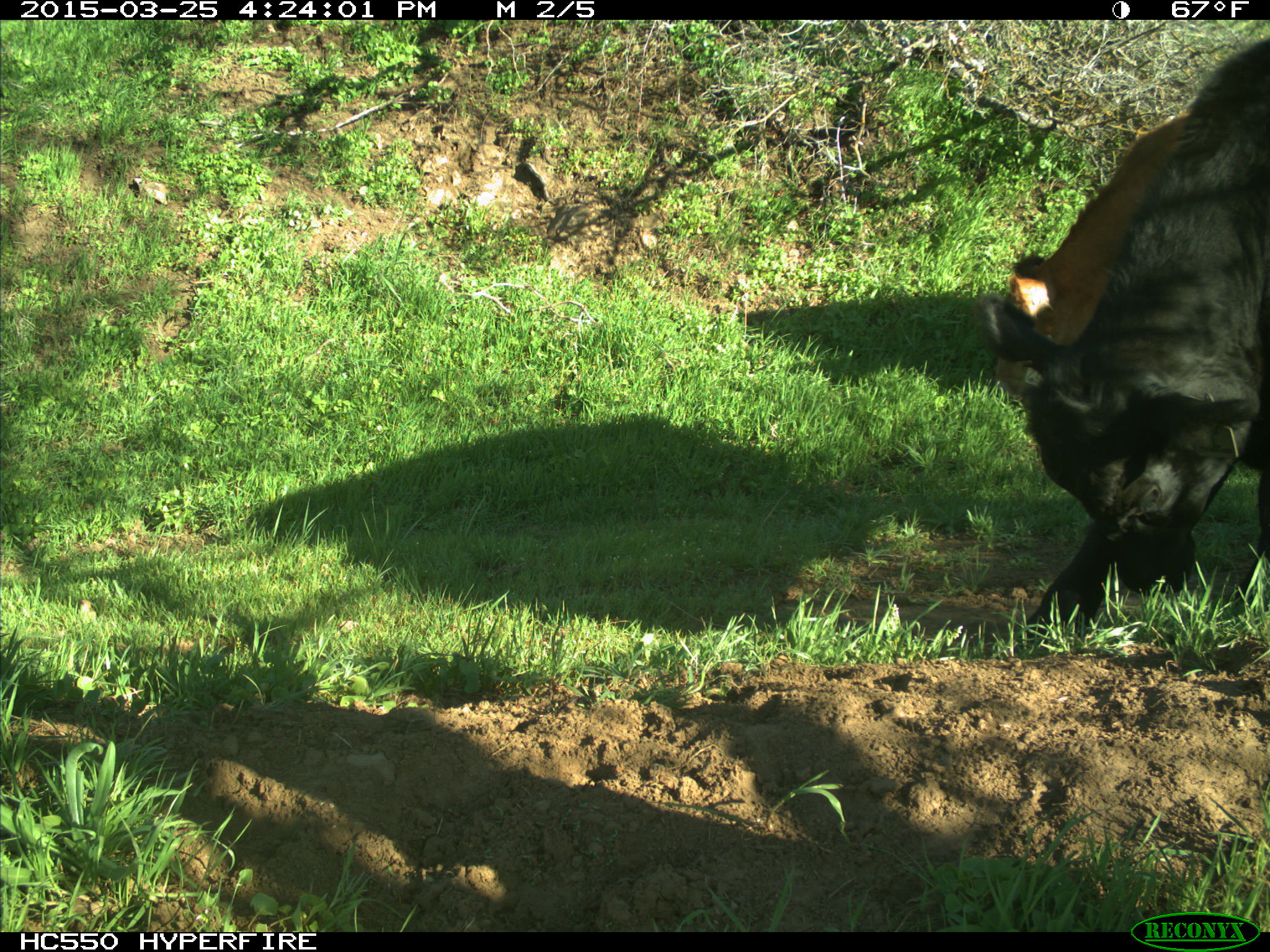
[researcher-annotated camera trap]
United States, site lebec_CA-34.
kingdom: Animalia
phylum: Chordata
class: Mammalia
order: Artiodactyla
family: Bovidae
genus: Bos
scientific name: Bos taurus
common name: domestic cow